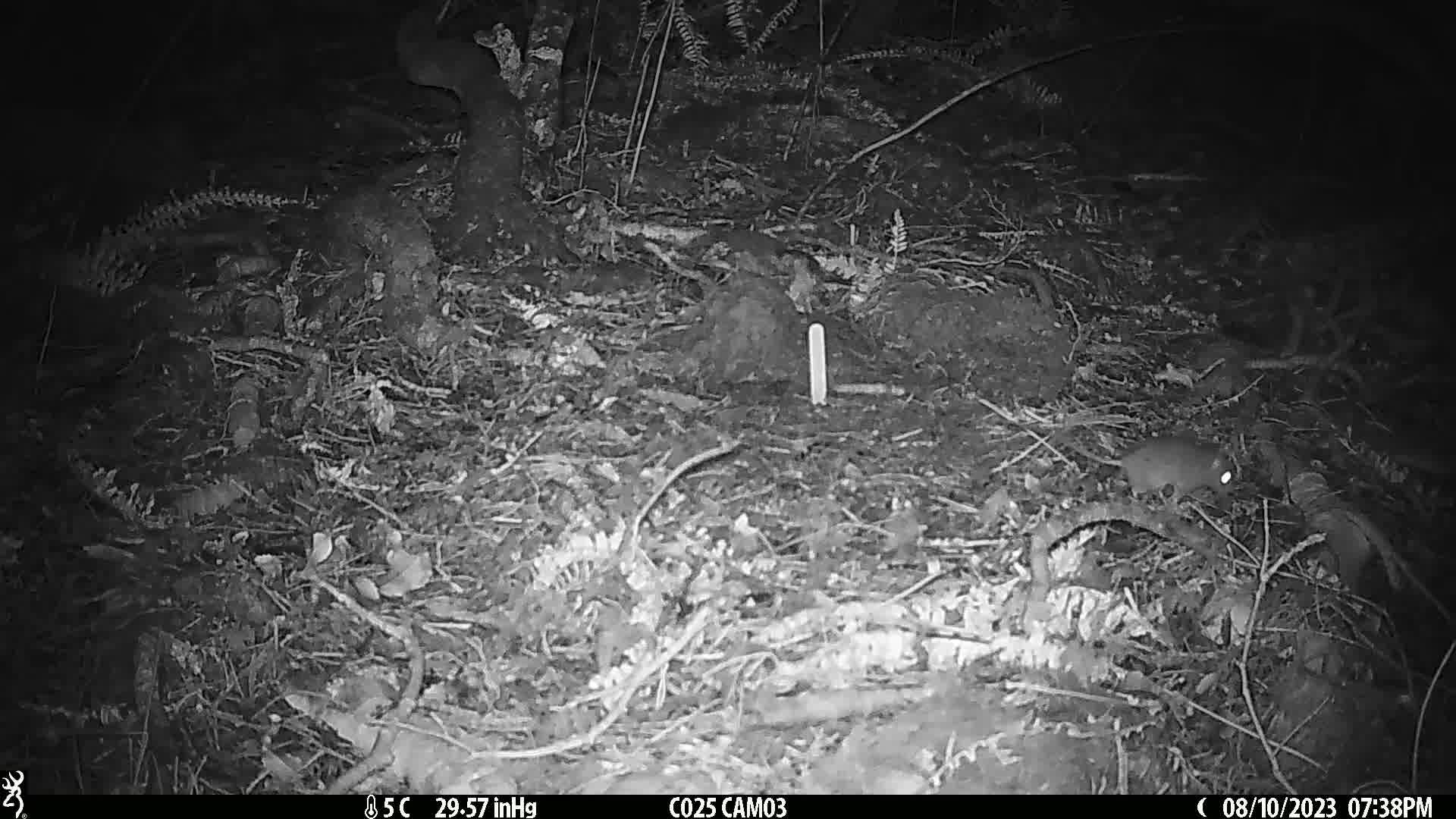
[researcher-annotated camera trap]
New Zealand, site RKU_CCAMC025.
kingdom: Animalia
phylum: Chordata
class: Mammalia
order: Rodentia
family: Muridae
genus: Rattus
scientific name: Rattus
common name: rat